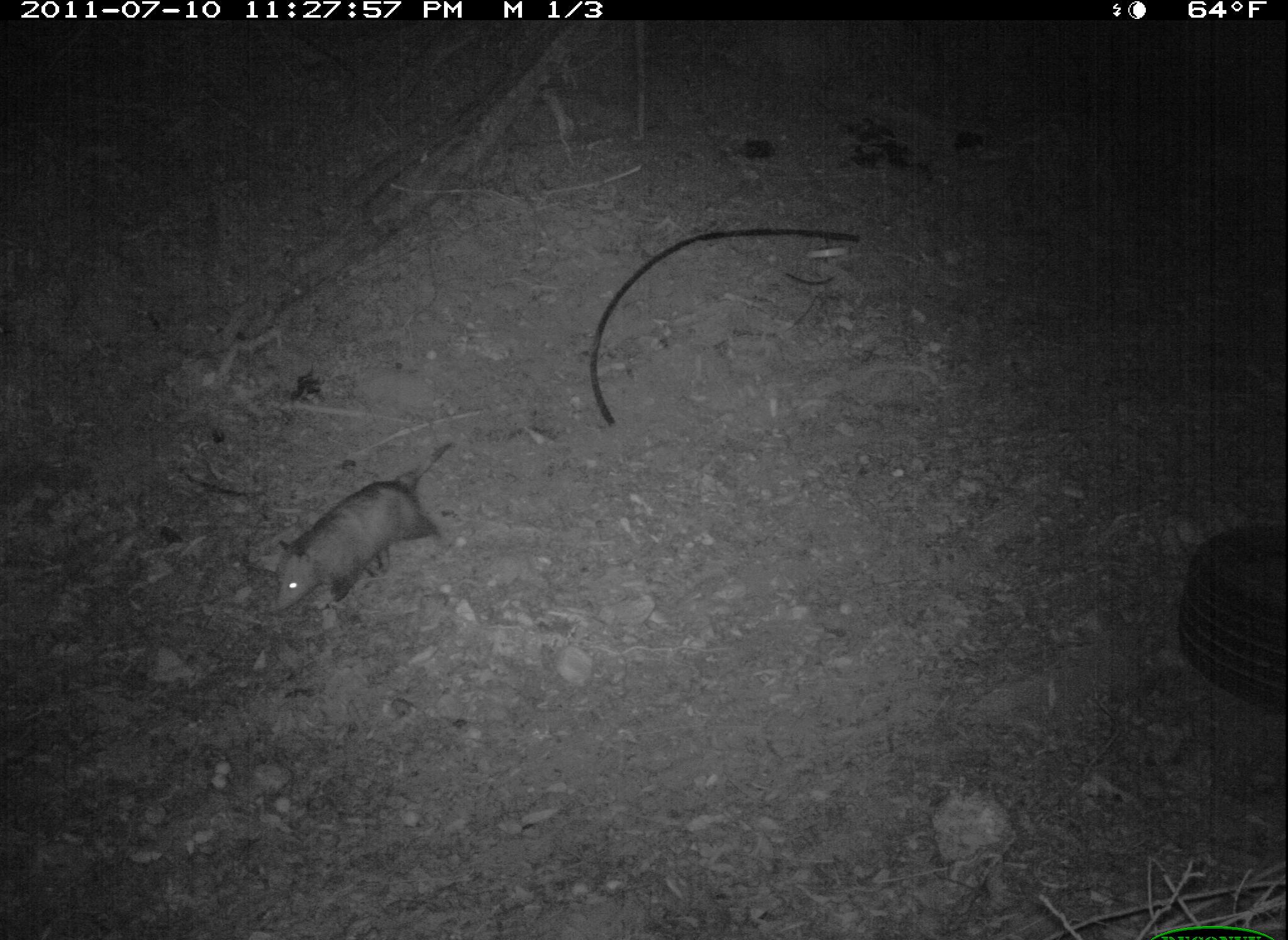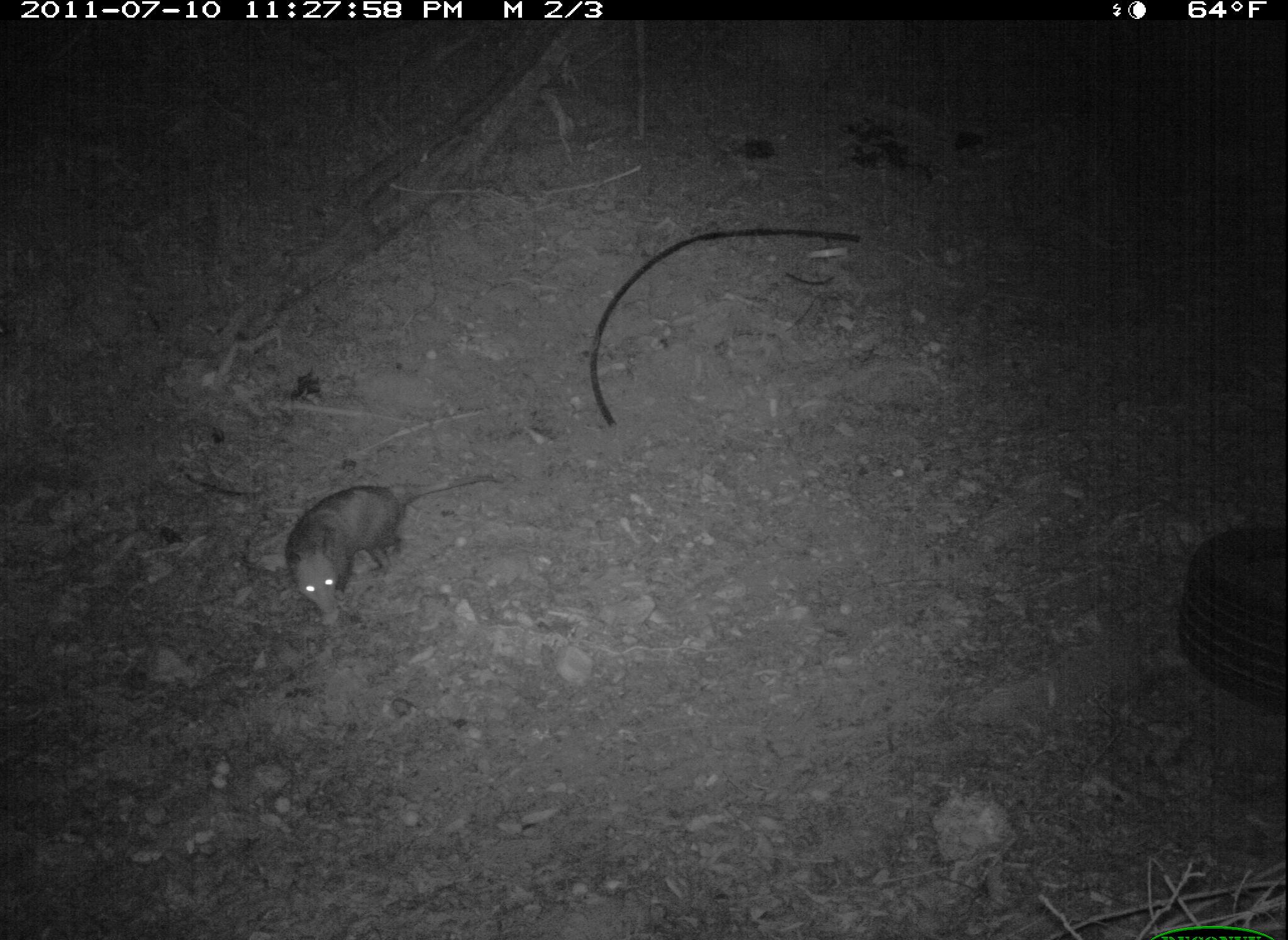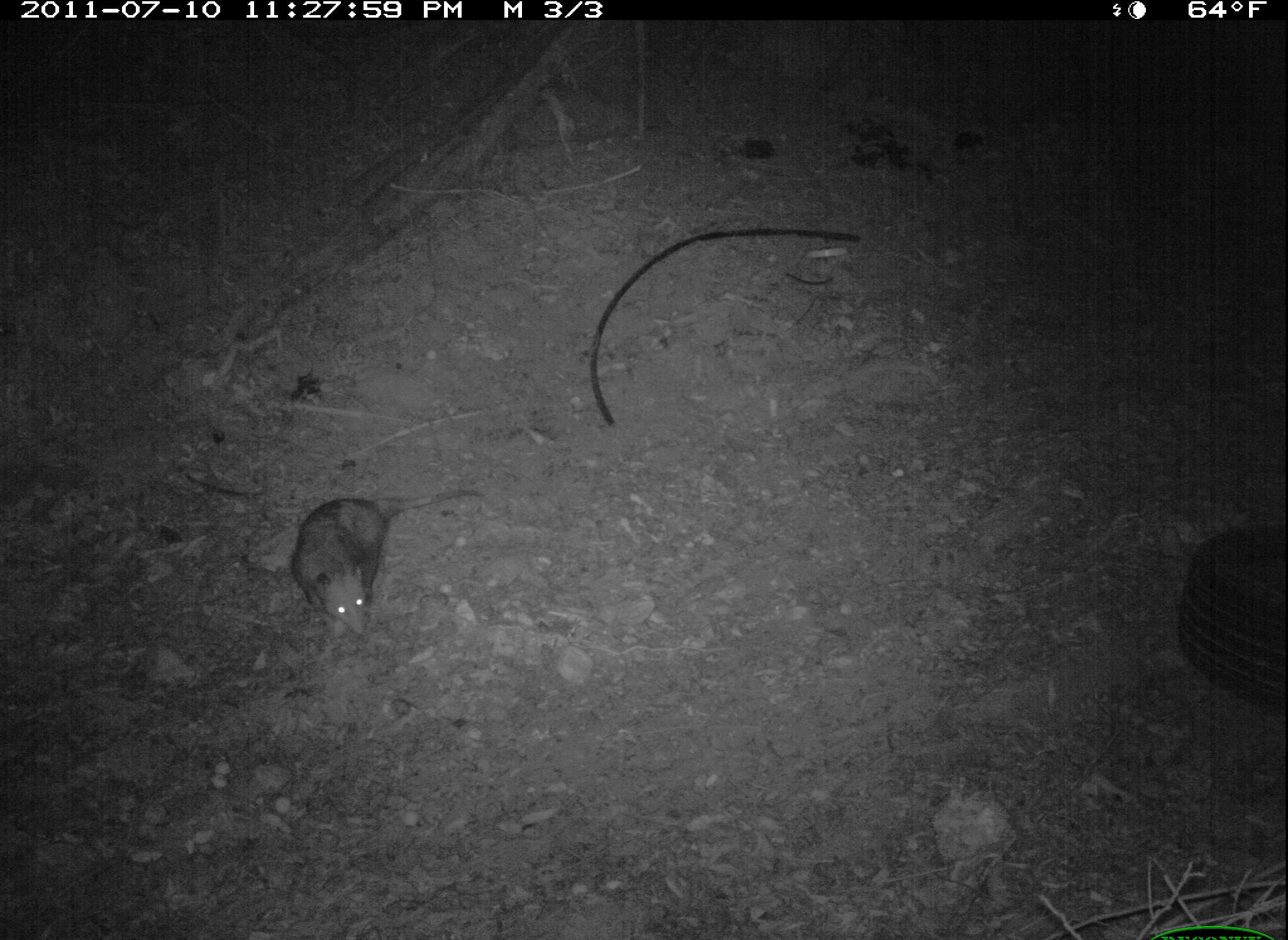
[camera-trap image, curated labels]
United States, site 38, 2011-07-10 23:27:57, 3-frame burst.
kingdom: Animalia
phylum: Chordata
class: Mammalia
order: Didelphimorphia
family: Didelphidae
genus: Didelphis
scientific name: Didelphis virginiana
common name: virginia opossum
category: opossum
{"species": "opossum (virginia opossum) (Didelphis virginiana)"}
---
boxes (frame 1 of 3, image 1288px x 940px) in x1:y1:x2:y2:
opossum: 251:420:473:630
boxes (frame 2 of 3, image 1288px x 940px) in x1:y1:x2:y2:
opossum: 277:465:504:625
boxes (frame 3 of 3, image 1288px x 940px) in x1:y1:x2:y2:
opossum: 290:485:491:654